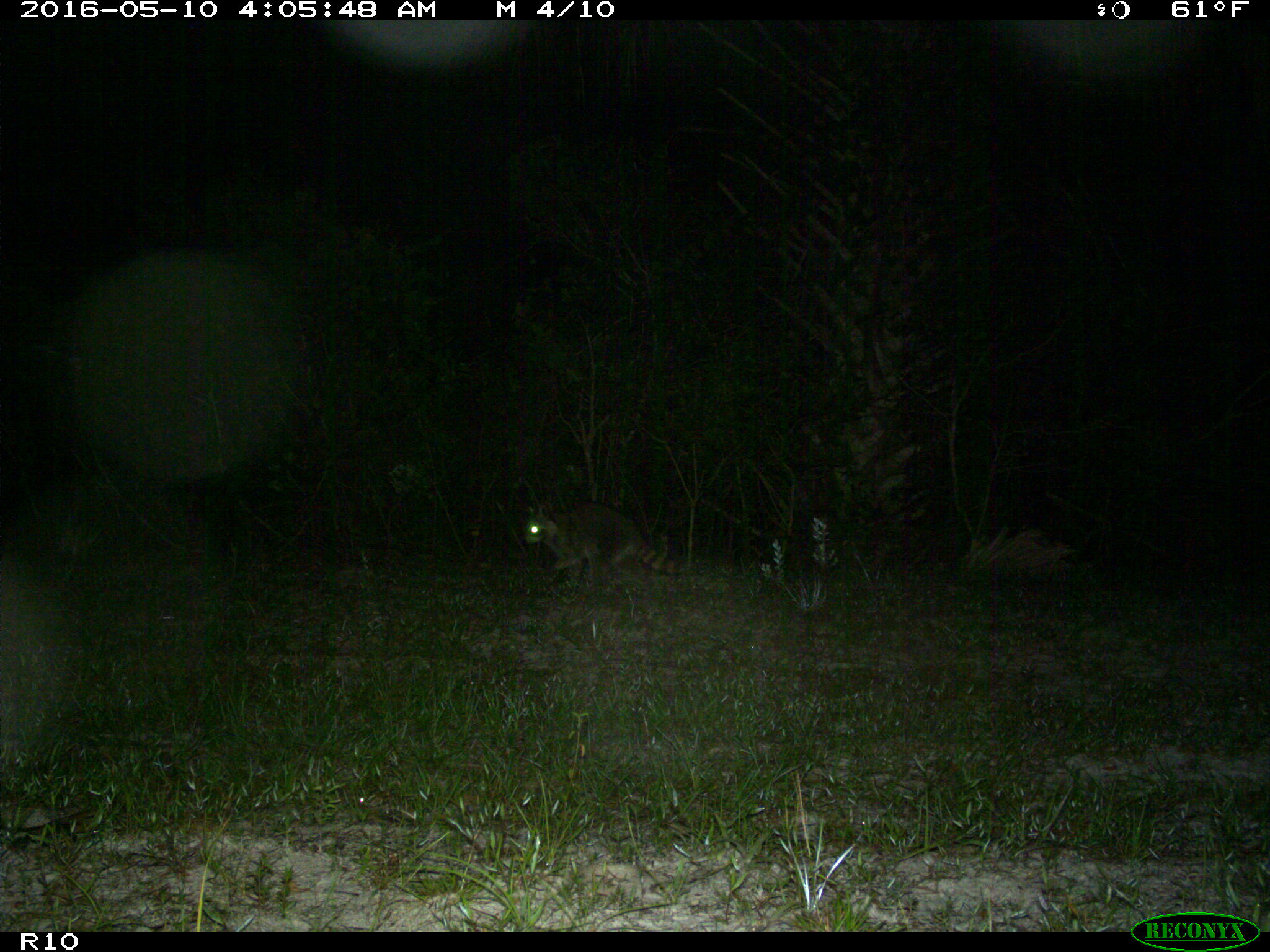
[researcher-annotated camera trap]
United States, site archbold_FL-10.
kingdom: Animalia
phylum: Chordata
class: Mammalia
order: Carnivora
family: Procyonidae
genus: Procyon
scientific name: Procyon lotor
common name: common raccoon